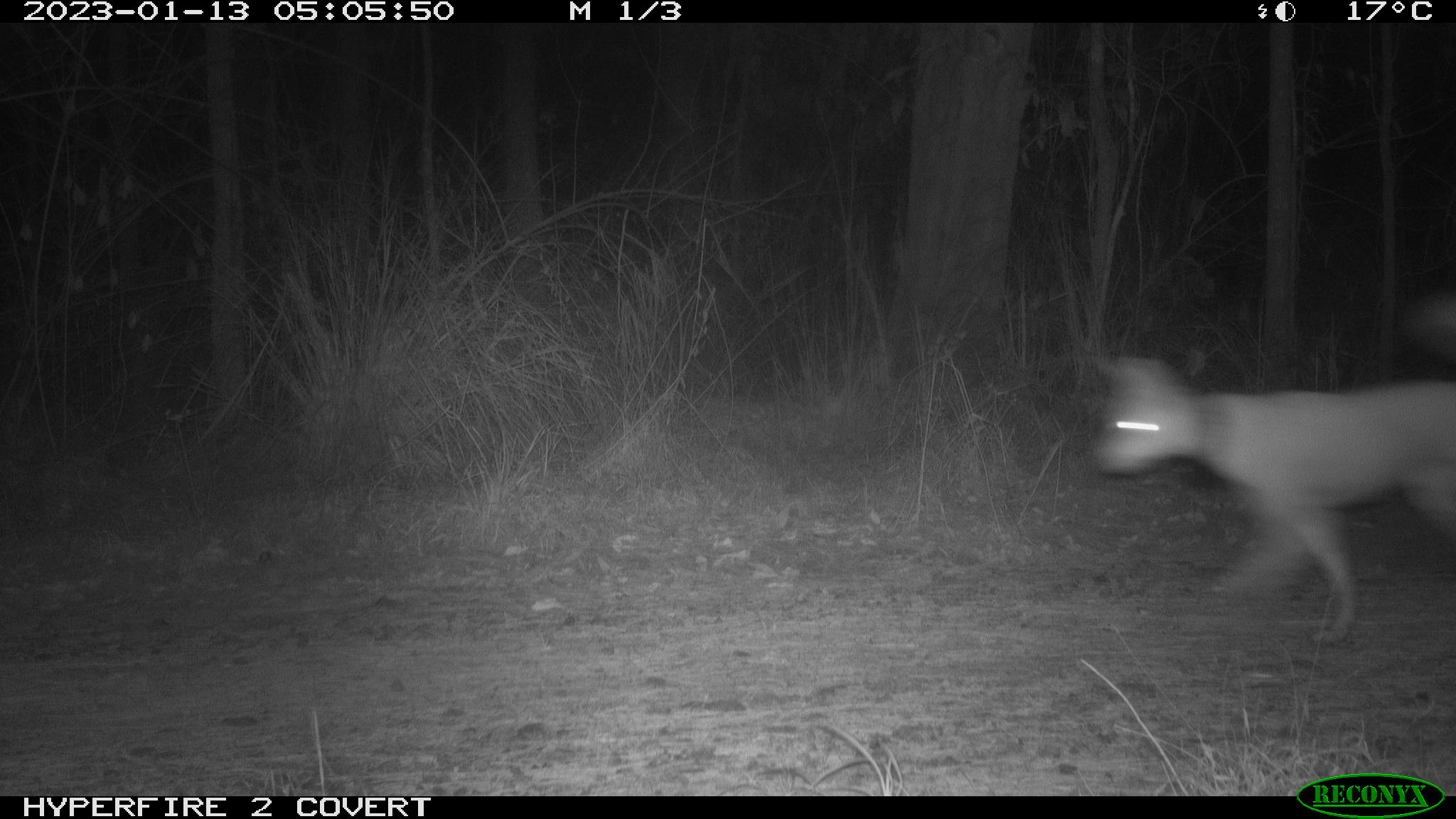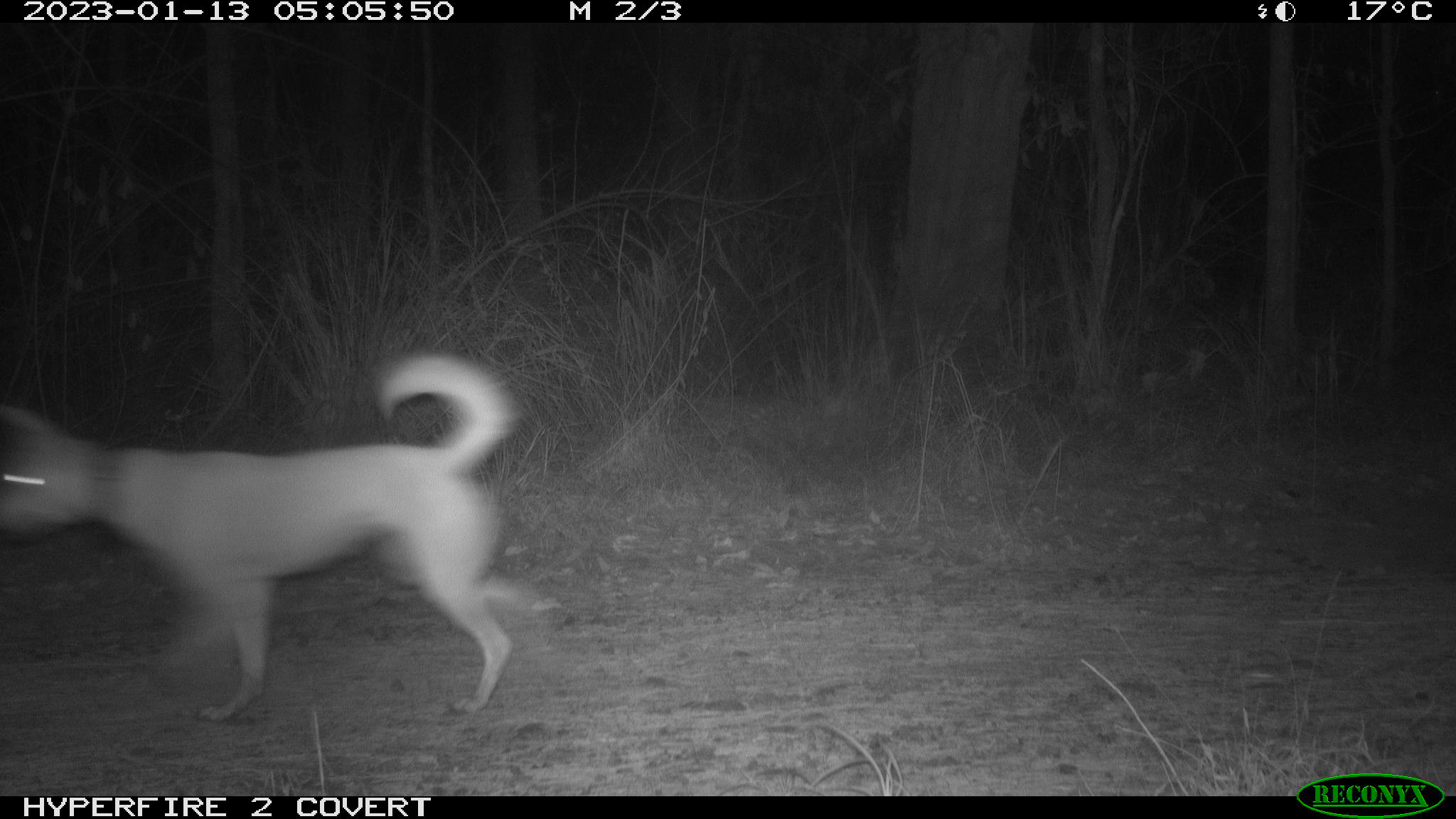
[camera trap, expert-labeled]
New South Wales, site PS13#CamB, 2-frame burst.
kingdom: Animalia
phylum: Chordata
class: Mammalia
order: Carnivora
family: Canidae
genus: Canis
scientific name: Canis familiaris dingo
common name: dingo